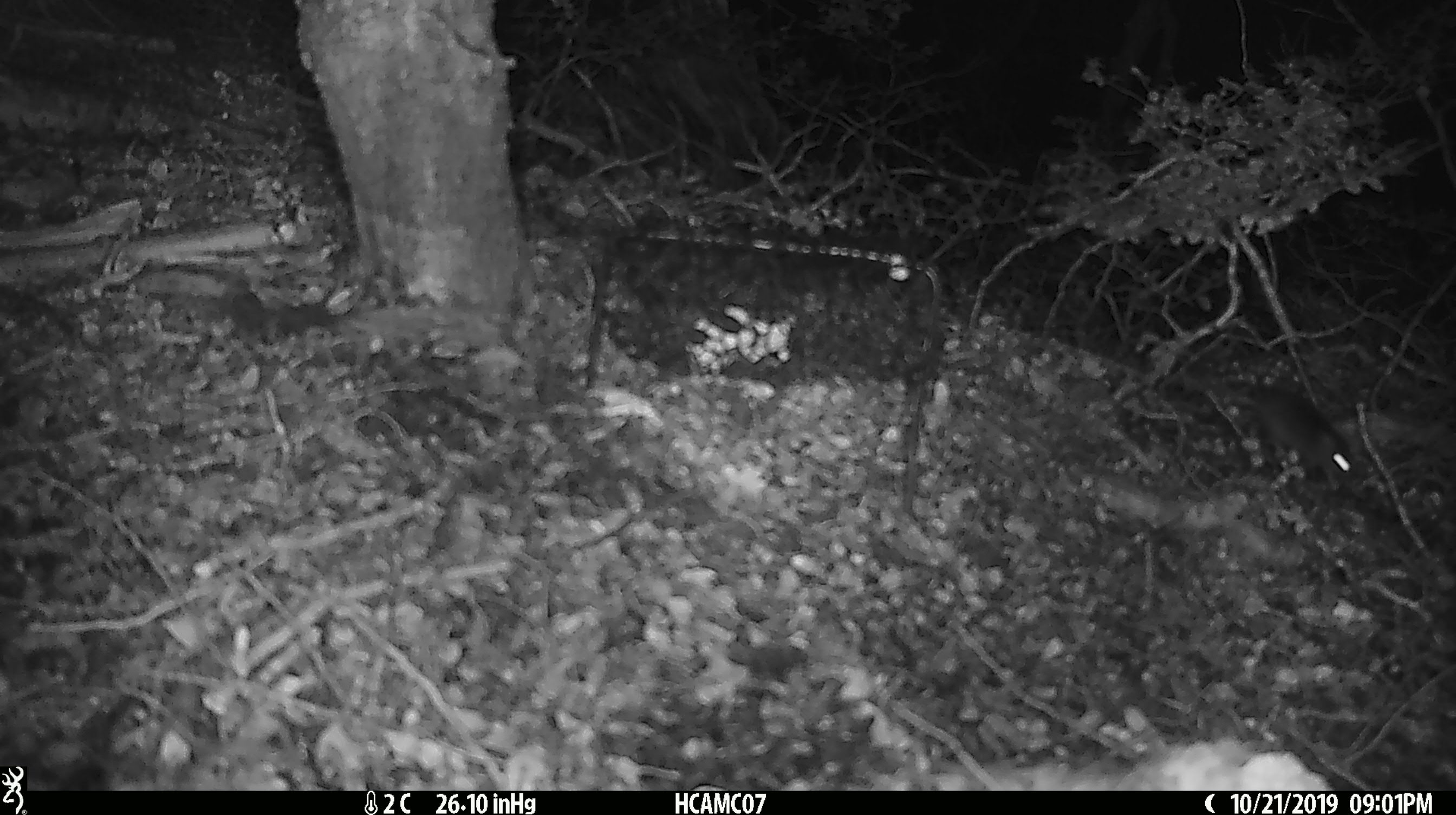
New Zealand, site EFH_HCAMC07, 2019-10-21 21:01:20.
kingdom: Animalia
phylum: Chordata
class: Mammalia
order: Rodentia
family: Muridae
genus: Mus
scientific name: Mus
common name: mouse